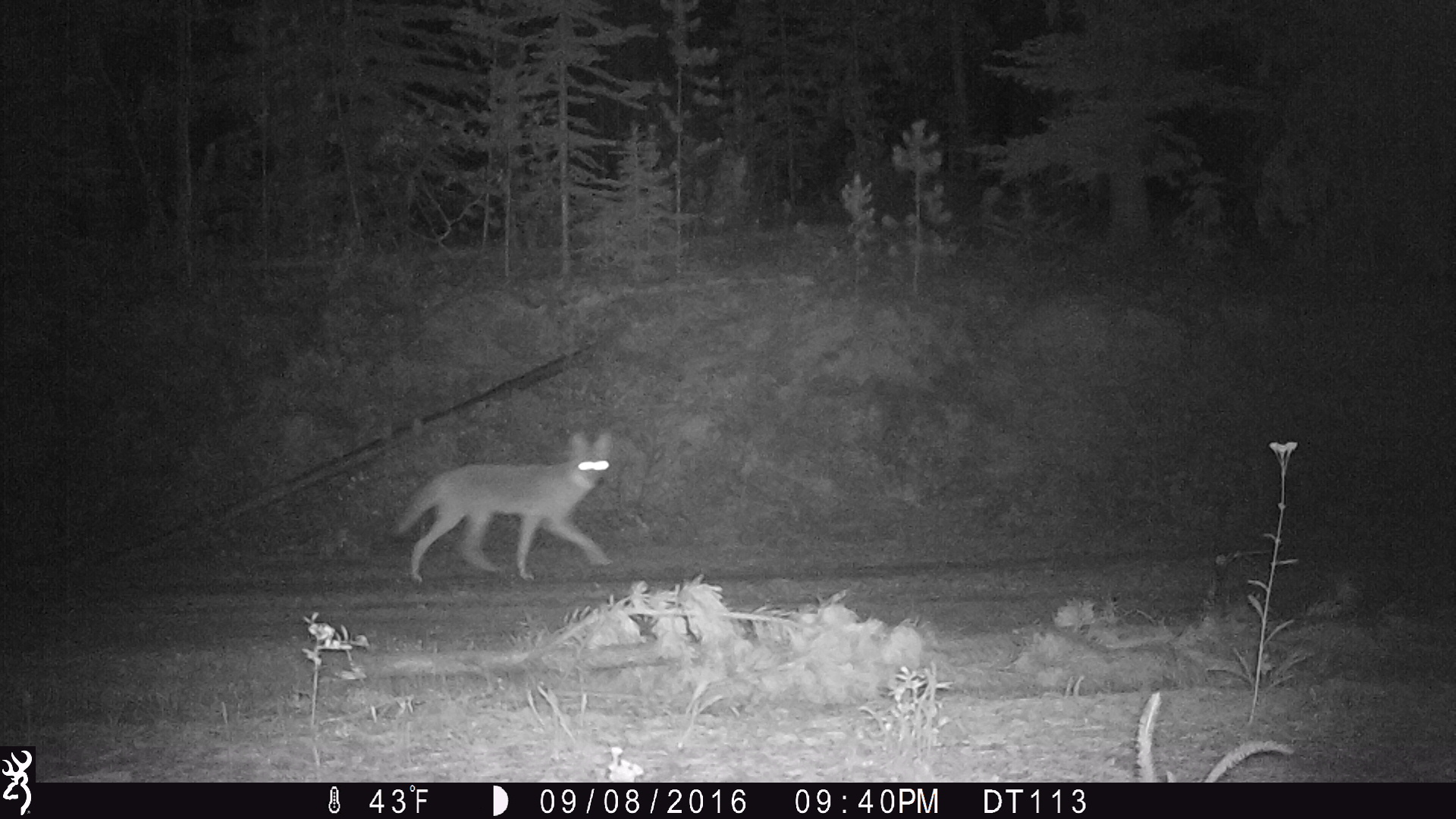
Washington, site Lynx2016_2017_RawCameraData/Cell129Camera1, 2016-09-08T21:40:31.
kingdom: Animalia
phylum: Chordata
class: Mammalia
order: Carnivora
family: Canidae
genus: Canis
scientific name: Canis latrans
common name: coyote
Canis latrans (coyote). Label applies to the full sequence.